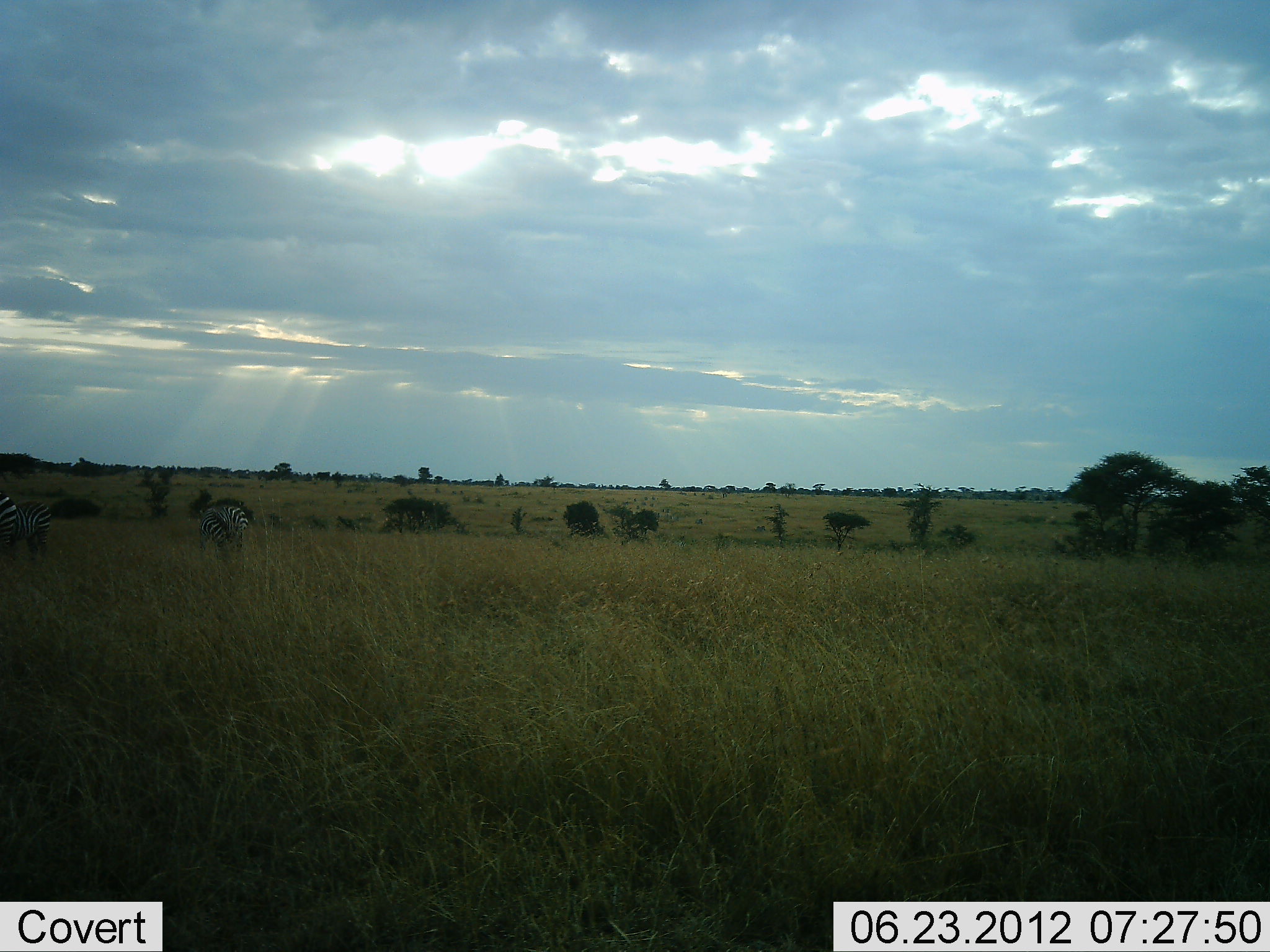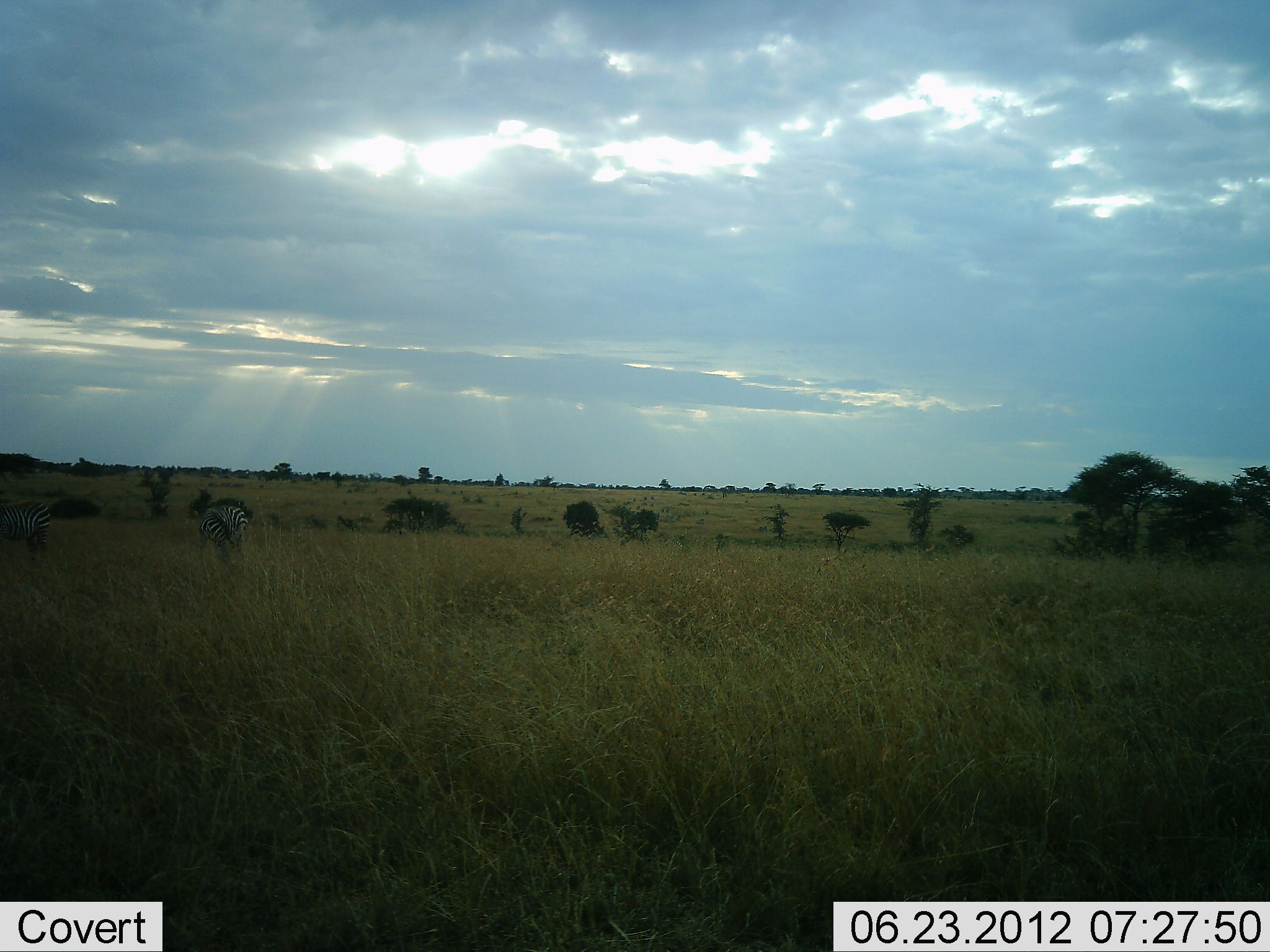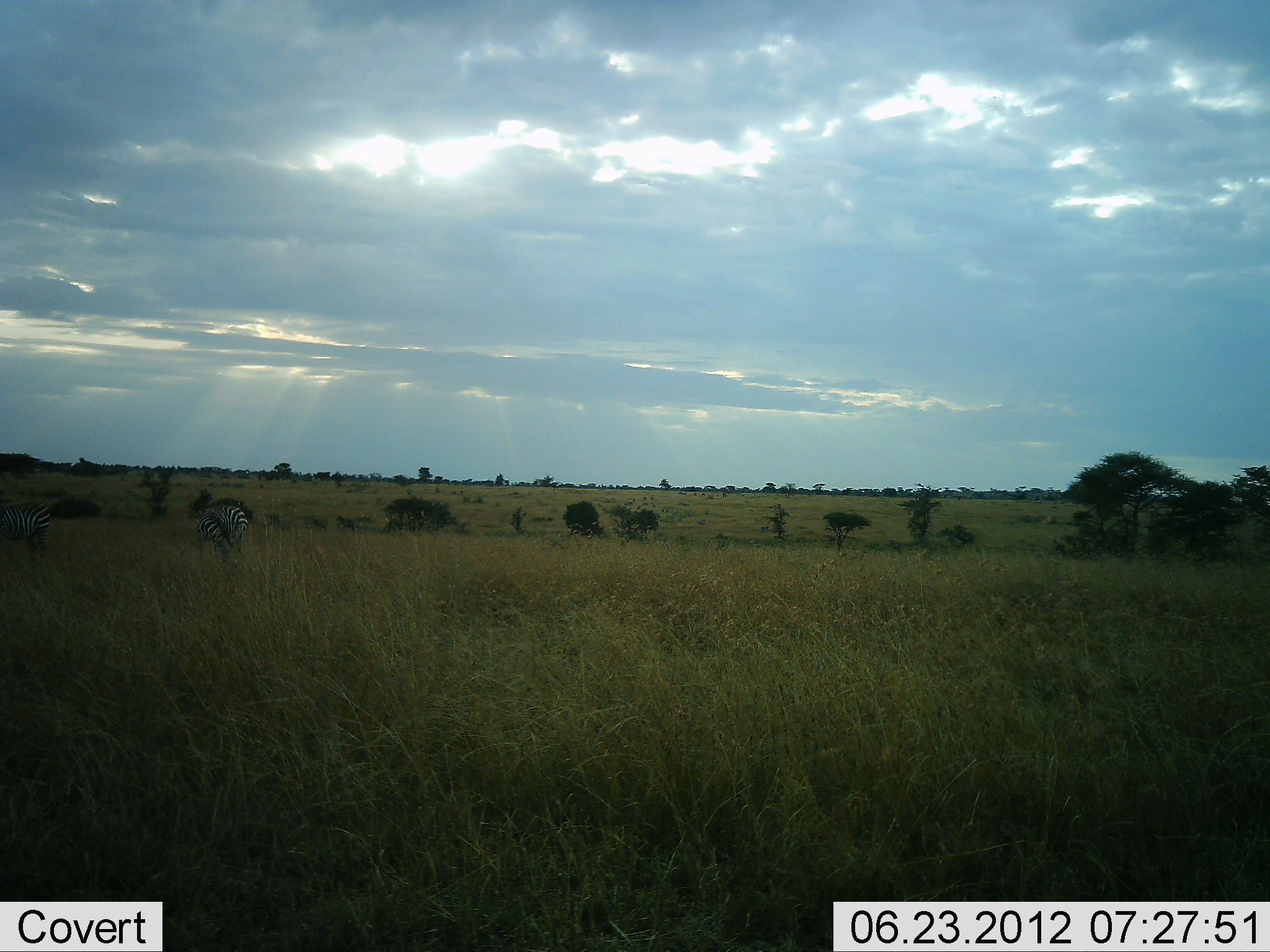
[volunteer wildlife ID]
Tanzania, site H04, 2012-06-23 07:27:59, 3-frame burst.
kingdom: Animalia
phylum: Chordata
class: Mammalia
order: Perissodactyla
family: Equidae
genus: Equus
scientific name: Equus quagga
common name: plains zebra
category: zebra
Zebra (plains zebra) (Equus quagga), count 2. Behavior (volunteer vote fractions): standing 70%, resting 0%, moving 0%, interacting 0%. Young present (vote fraction): 0%. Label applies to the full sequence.